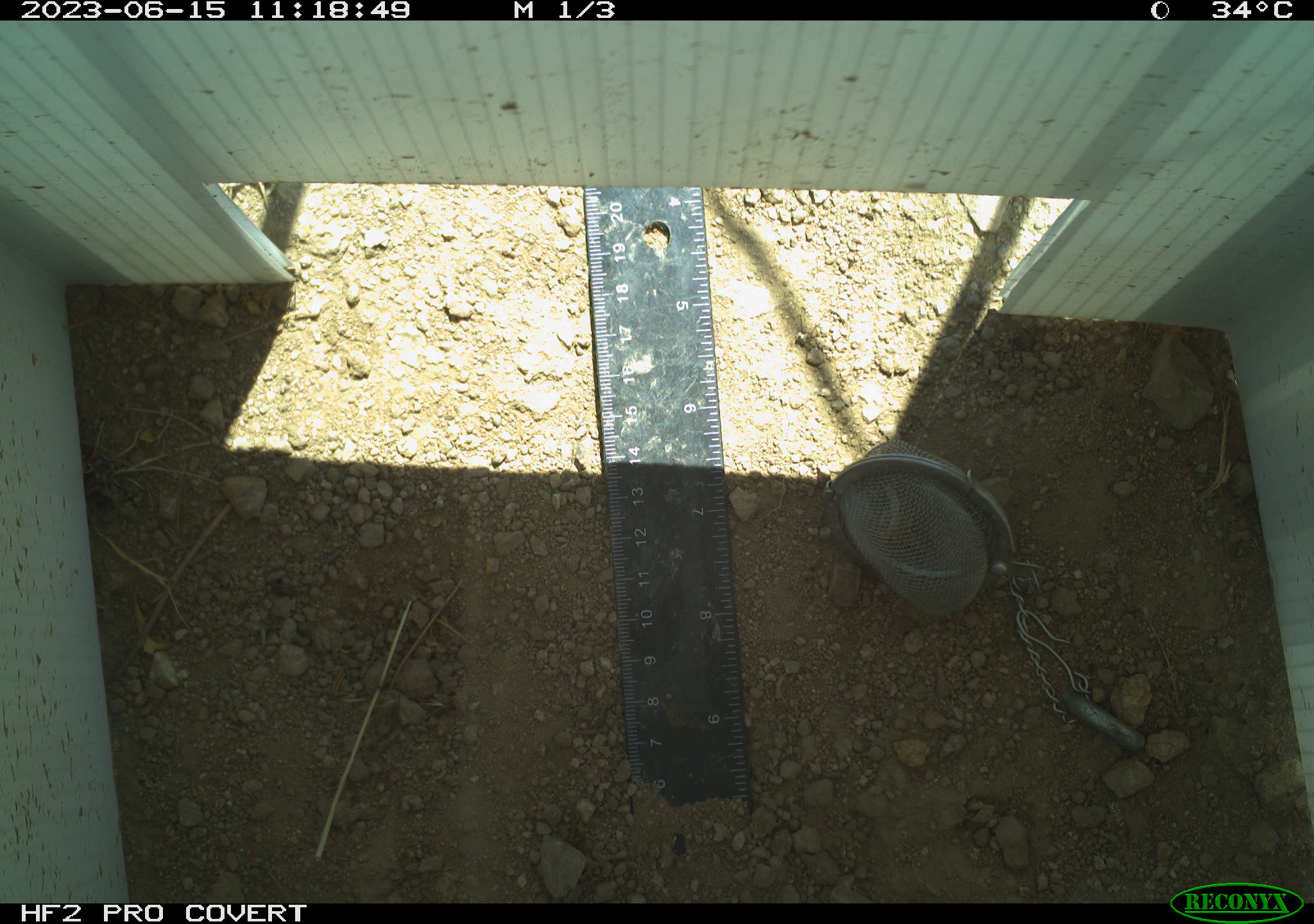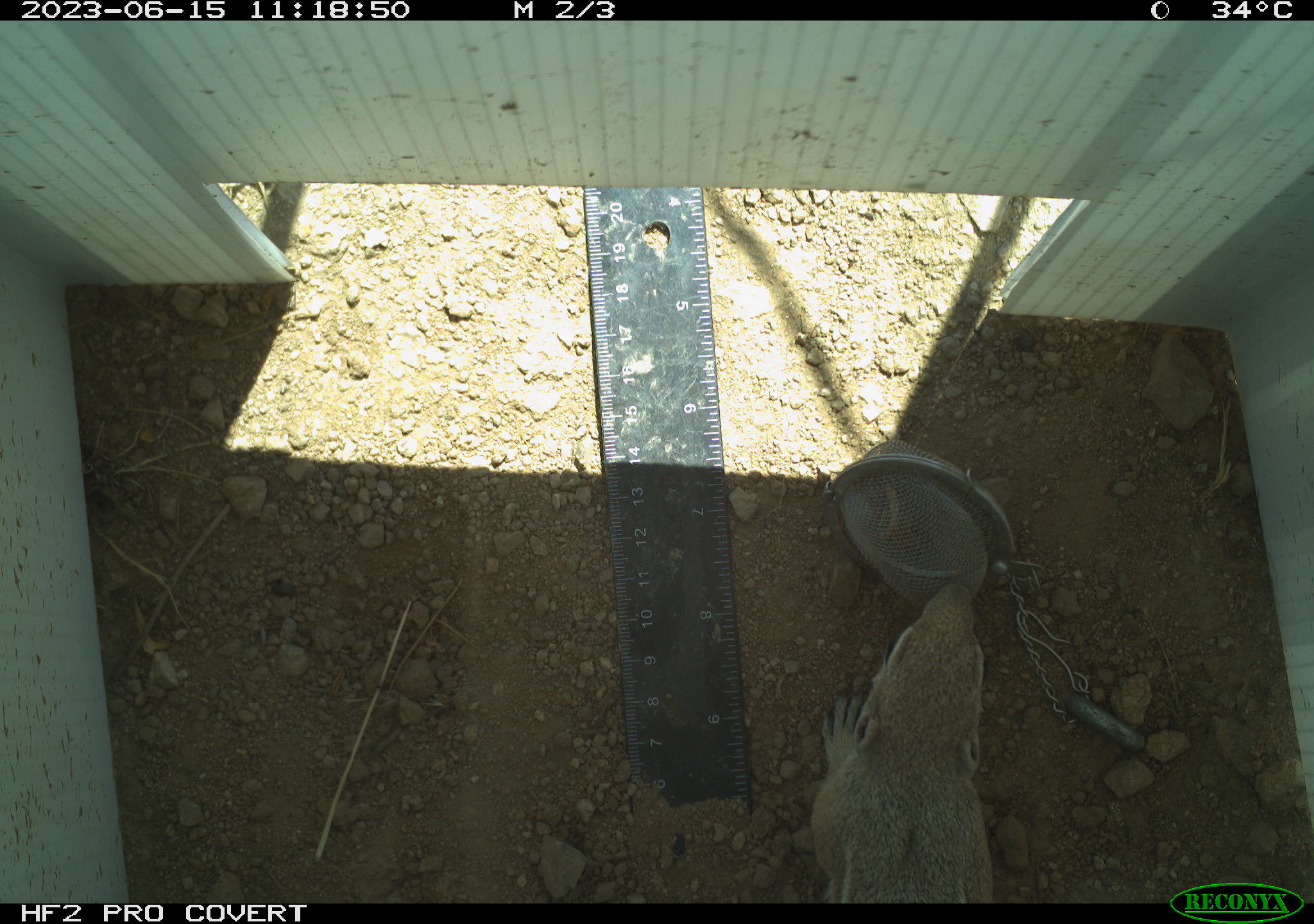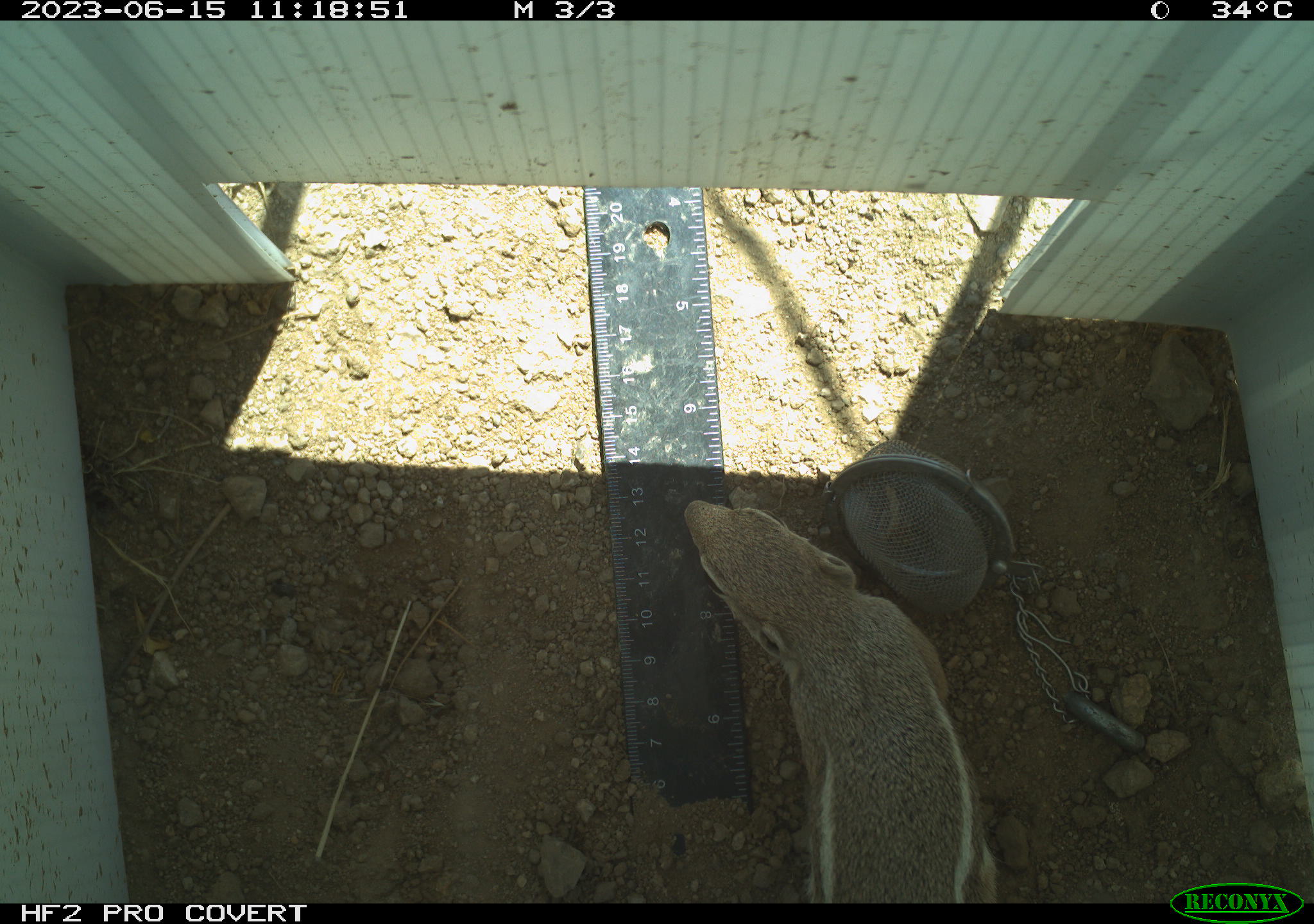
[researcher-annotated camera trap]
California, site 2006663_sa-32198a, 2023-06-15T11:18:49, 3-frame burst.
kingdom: Animalia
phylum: Chordata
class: Mammalia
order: Rodentia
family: Sciuridae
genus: Ammospermophilus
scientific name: Ammospermophilus leucurus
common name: white-tailed antelope squirrel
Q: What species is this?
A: White-tailed antelope squirrel (Ammospermophilus leucurus).